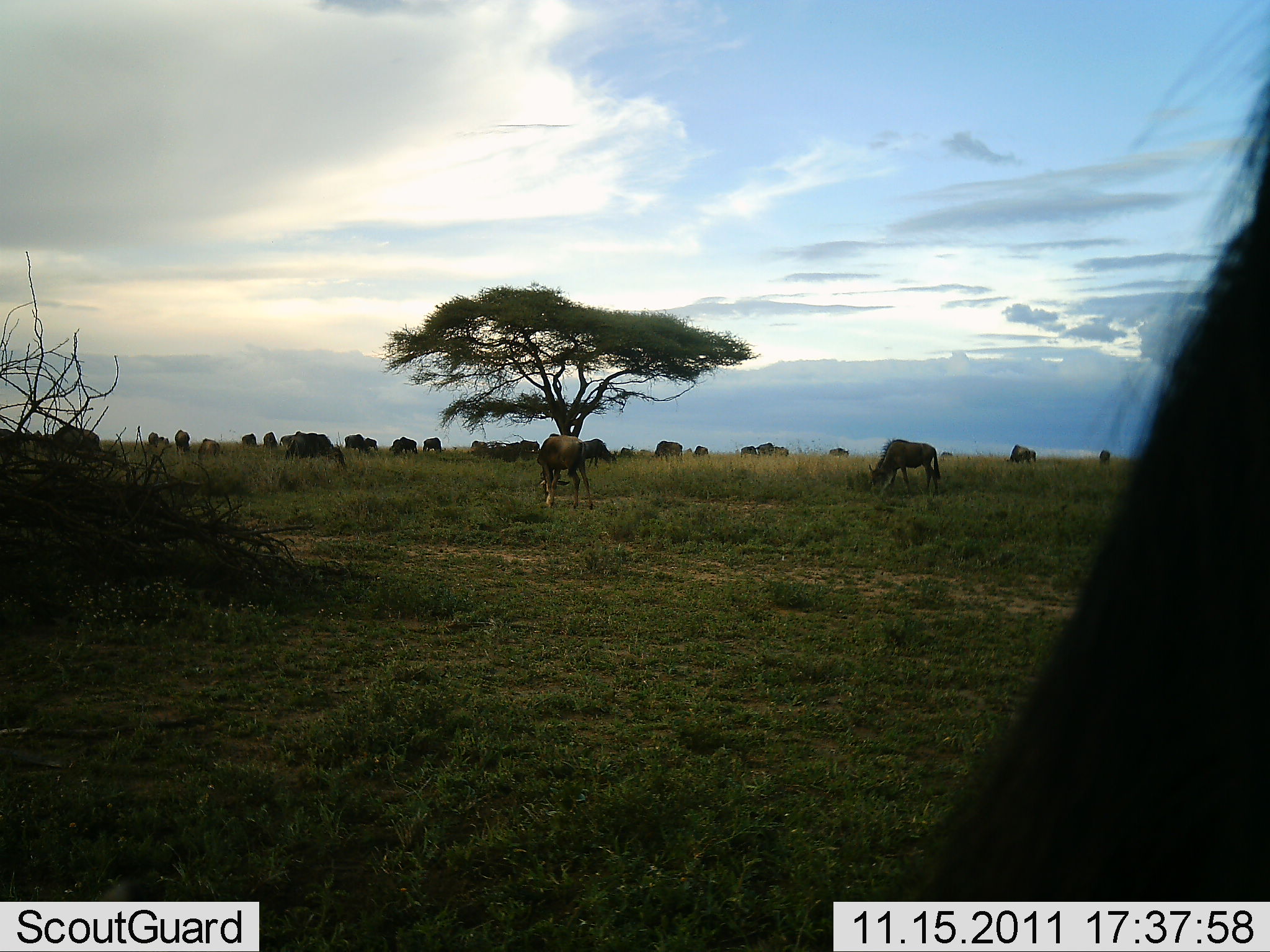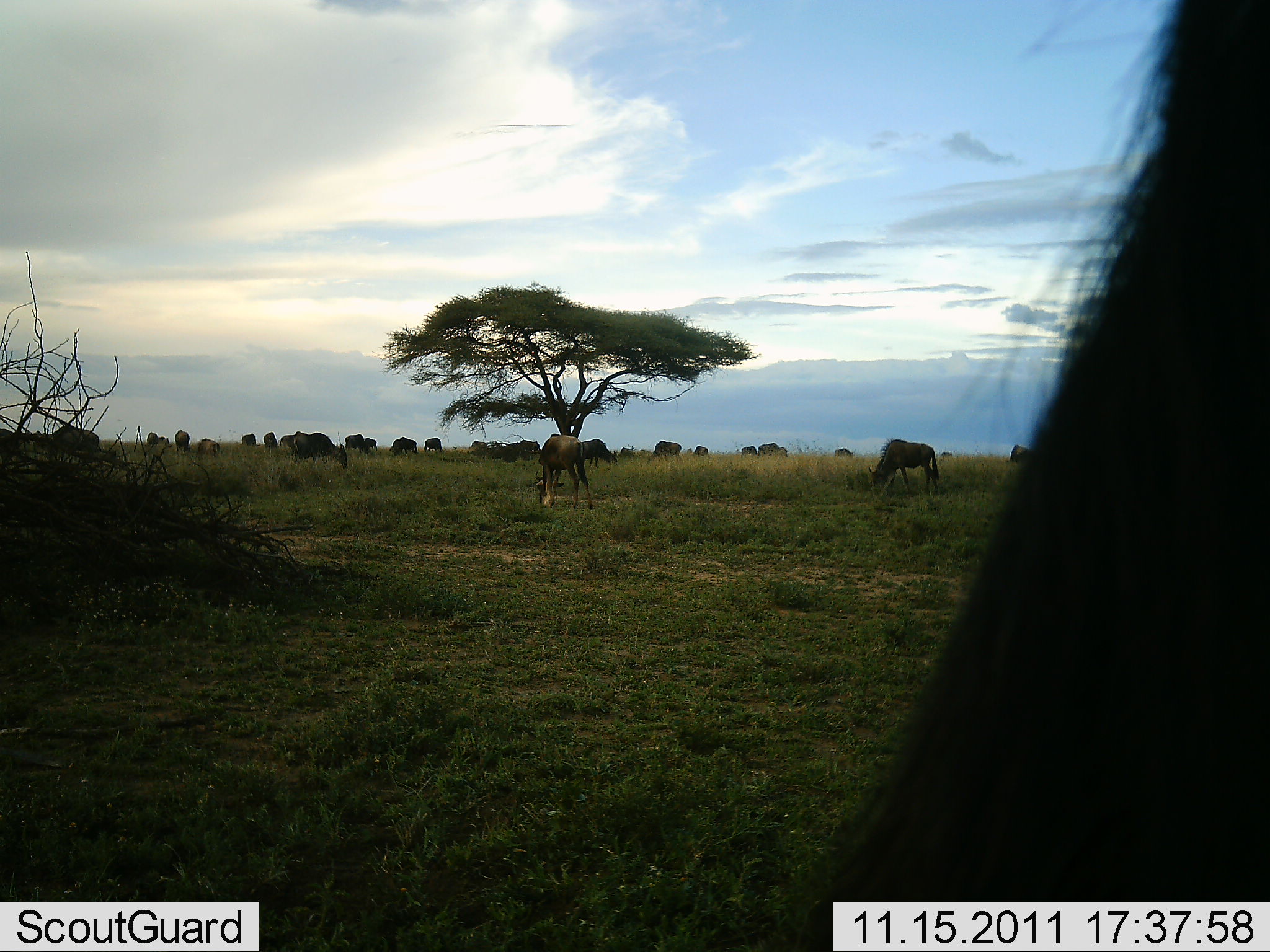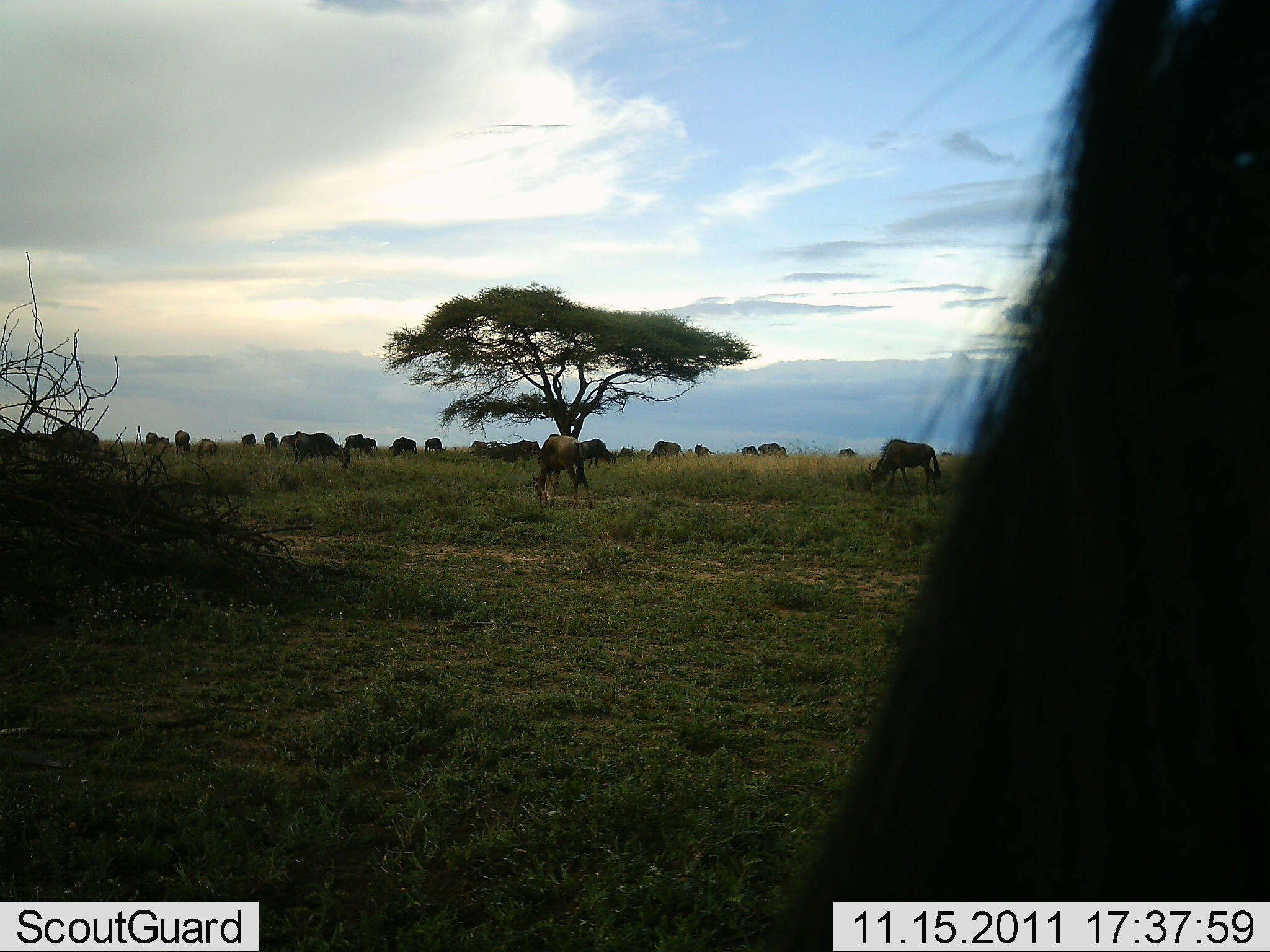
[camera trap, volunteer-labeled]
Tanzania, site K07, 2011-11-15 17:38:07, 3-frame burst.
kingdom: Animalia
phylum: Chordata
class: Mammalia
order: Artiodactyla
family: Bovidae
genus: Connochaetes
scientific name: Connochaetes taurinus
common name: blue wildebeest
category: wildebeest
Wildebeest (blue wildebeest) (Connochaetes taurinus), count 11-50. Behavior (volunteer vote fractions): standing 40%, resting 0%, moving 20%, interacting 0%. Young present (vote fraction): 0%. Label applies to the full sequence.